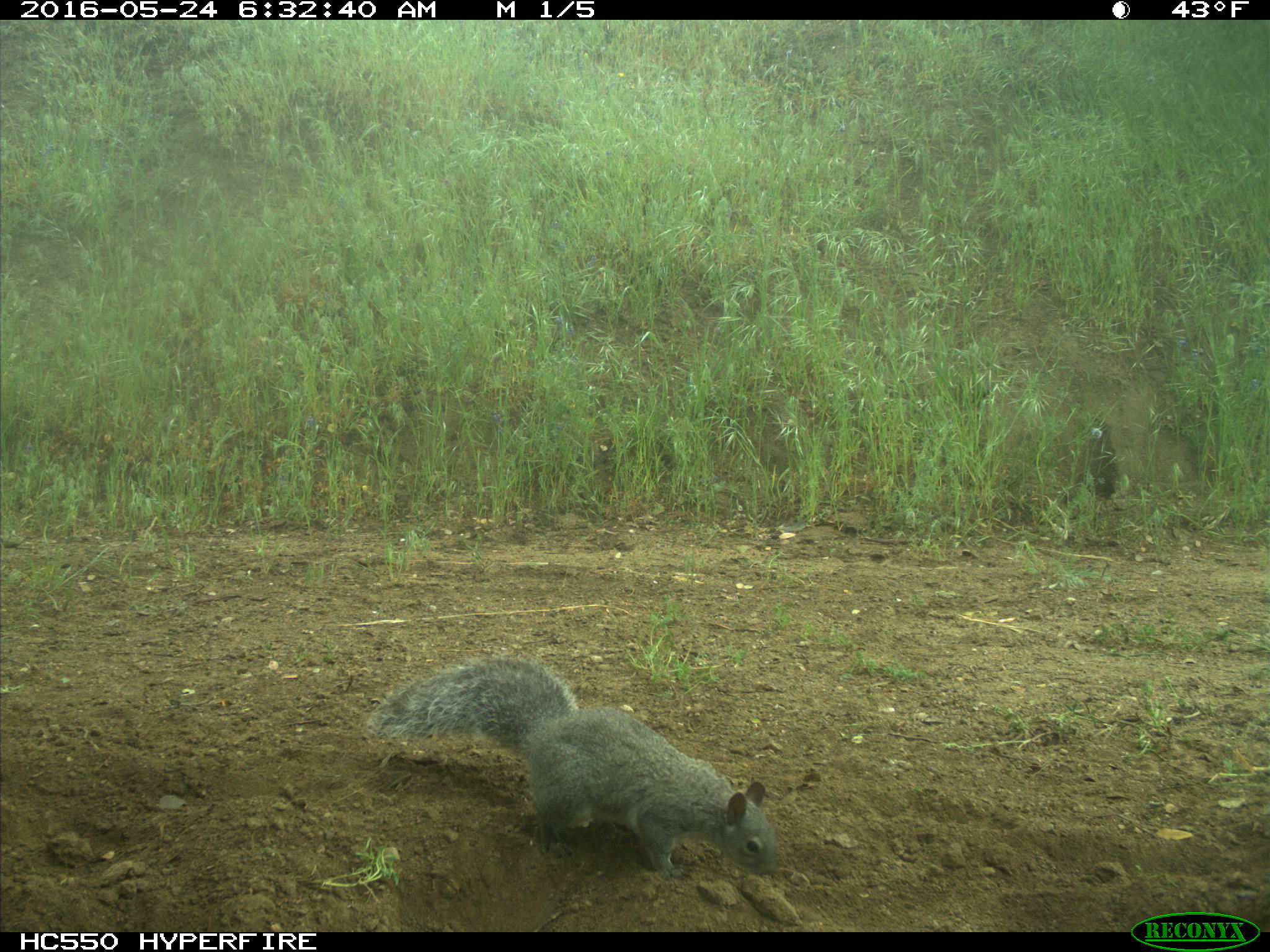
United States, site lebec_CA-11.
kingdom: Animalia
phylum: Chordata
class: Mammalia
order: Rodentia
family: Sciuridae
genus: Sciurus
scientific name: Sciurus carolinensis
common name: eastern gray squirrel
Sciurus carolinensis (eastern gray squirrel).